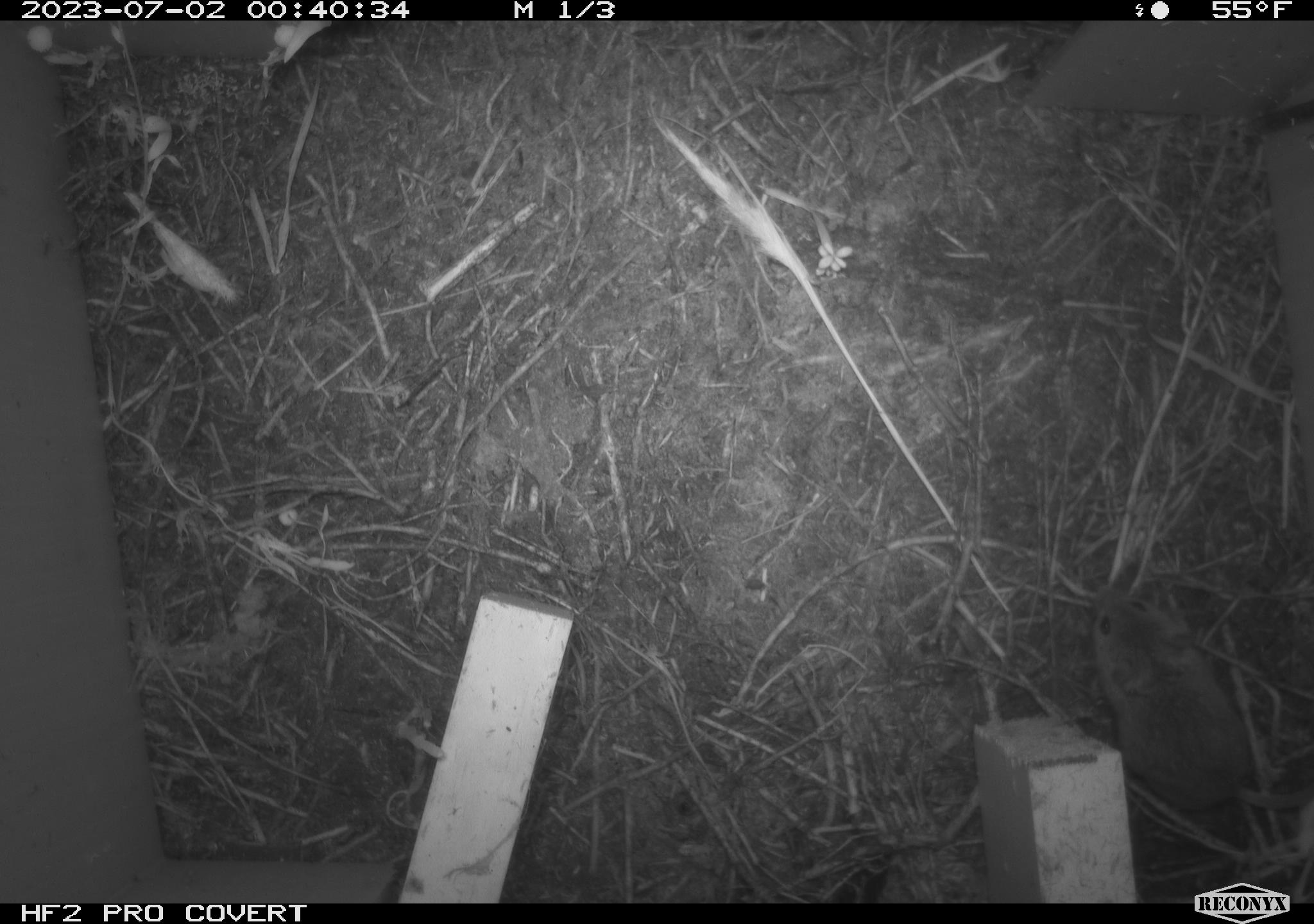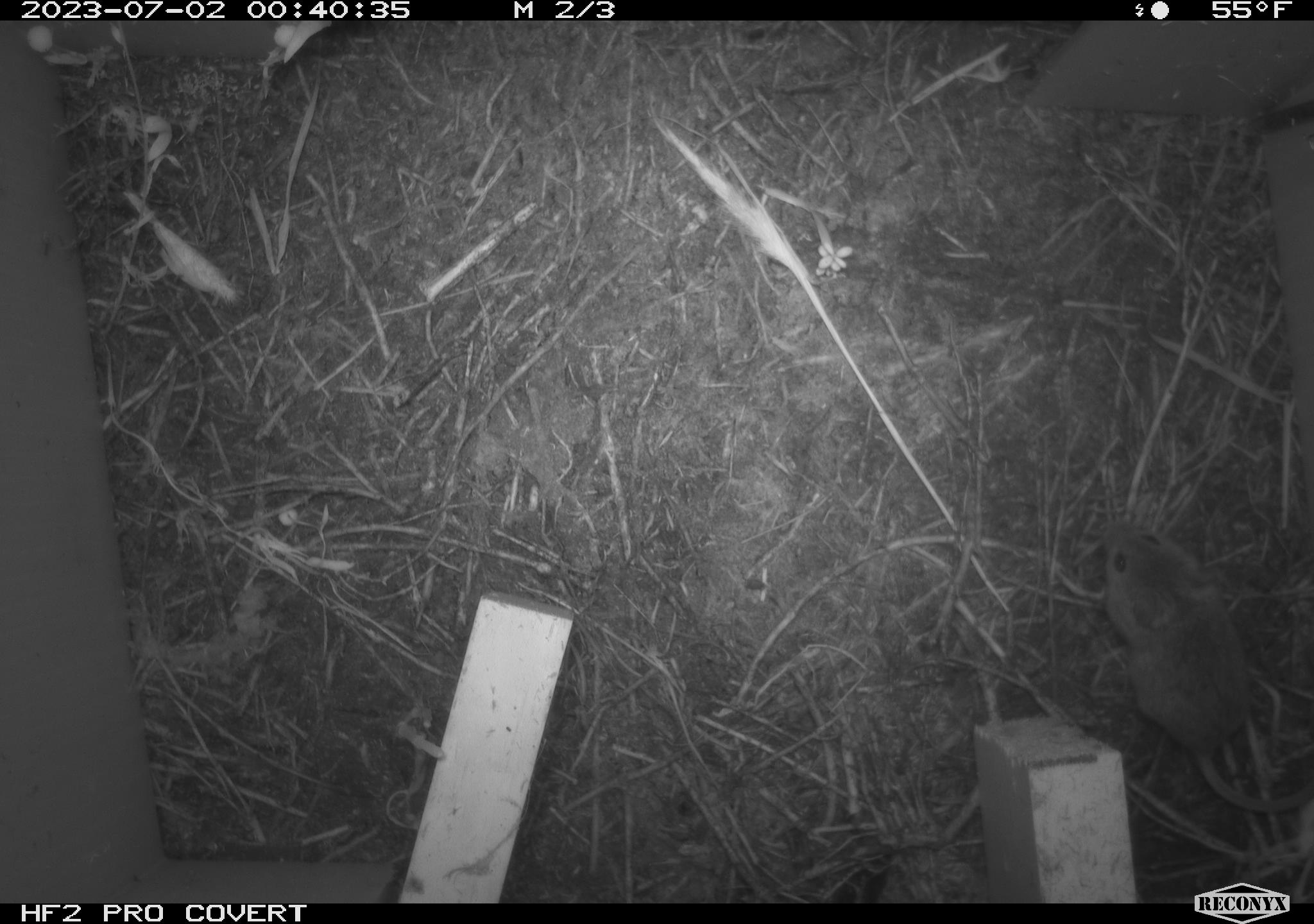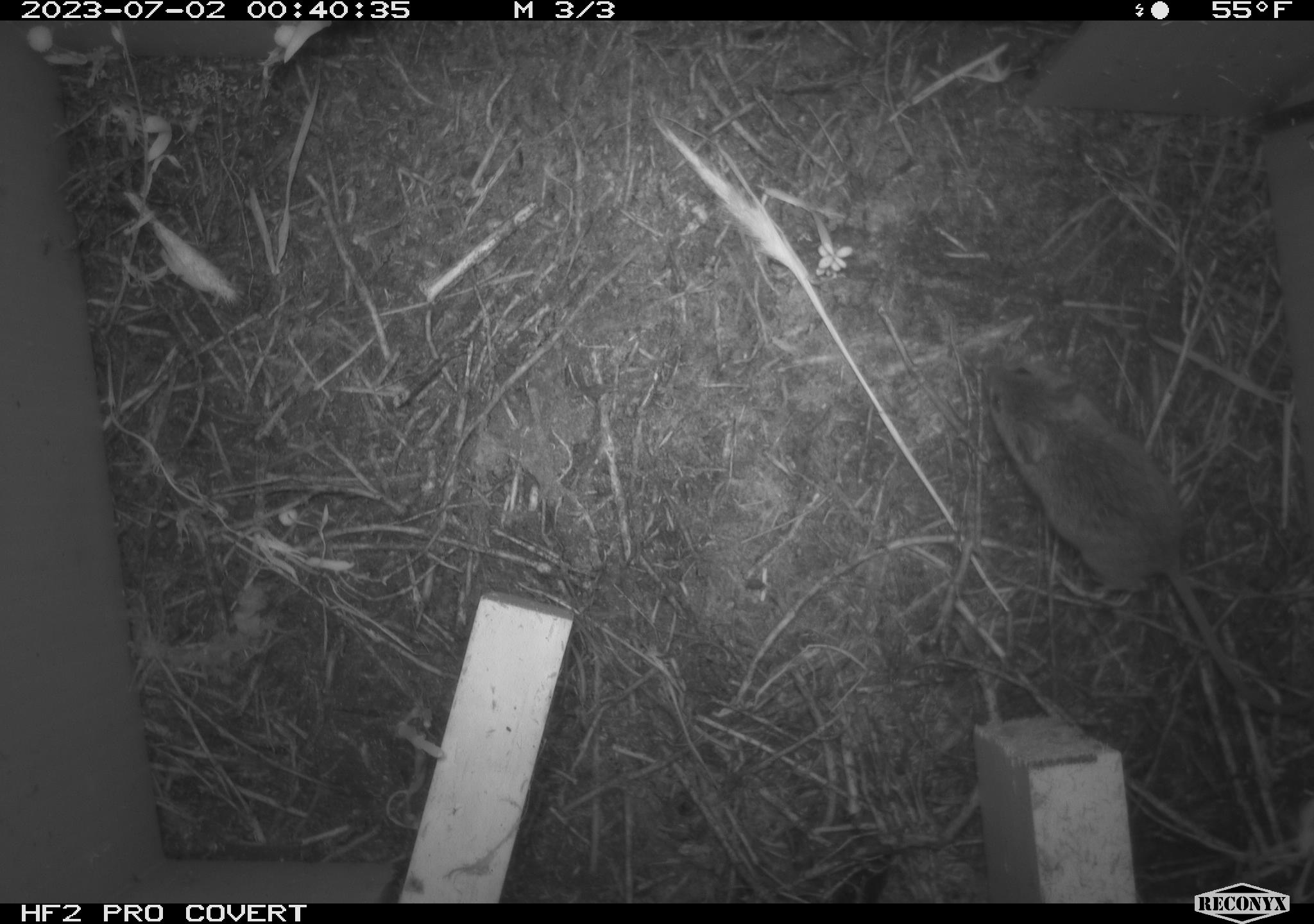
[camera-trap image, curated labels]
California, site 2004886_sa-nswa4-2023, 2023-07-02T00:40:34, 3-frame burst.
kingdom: Animalia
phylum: Chordata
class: Mammalia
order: Rodentia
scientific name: Rodentia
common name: mouse species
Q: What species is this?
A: Mouse species (Rodentia).